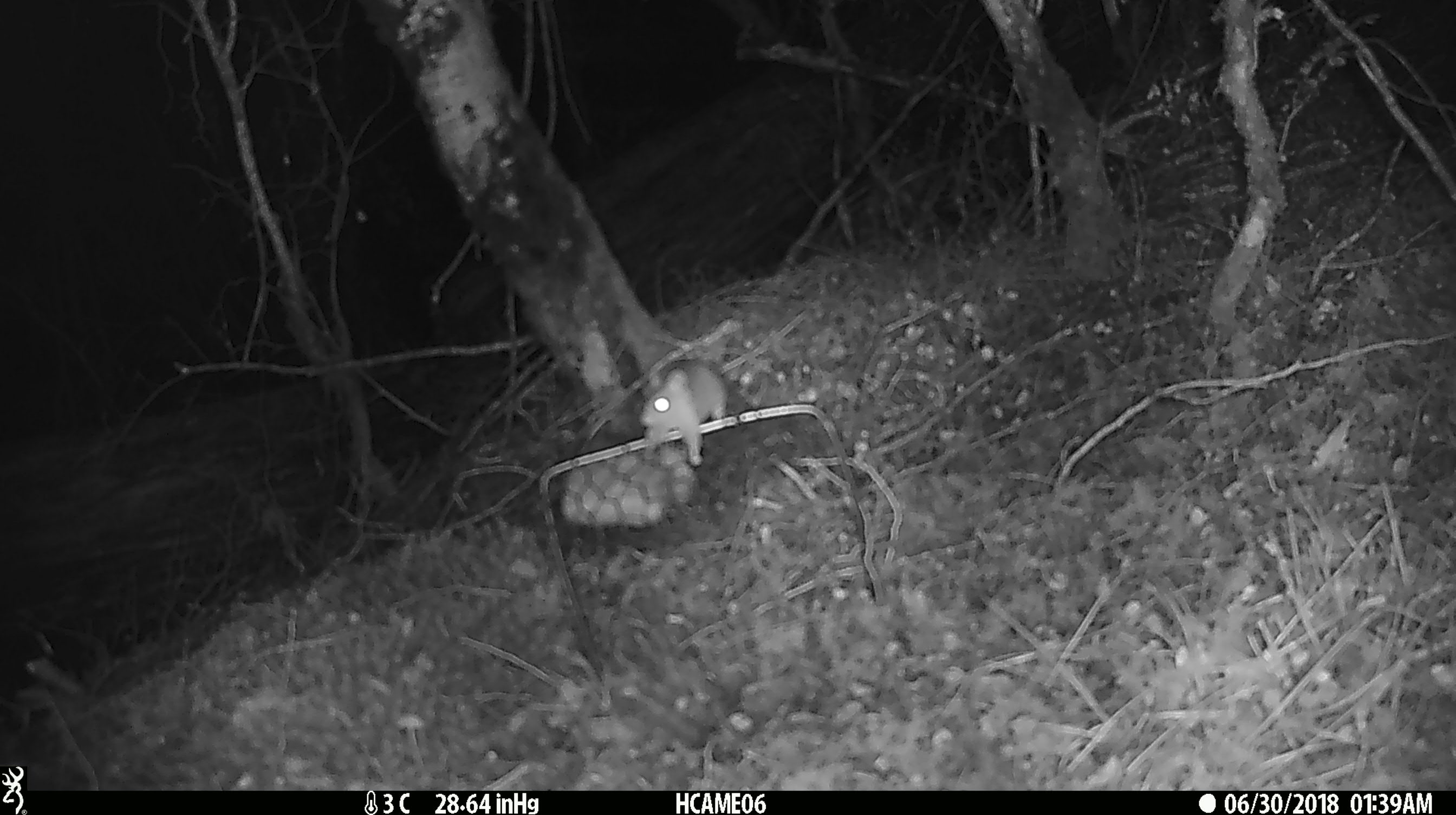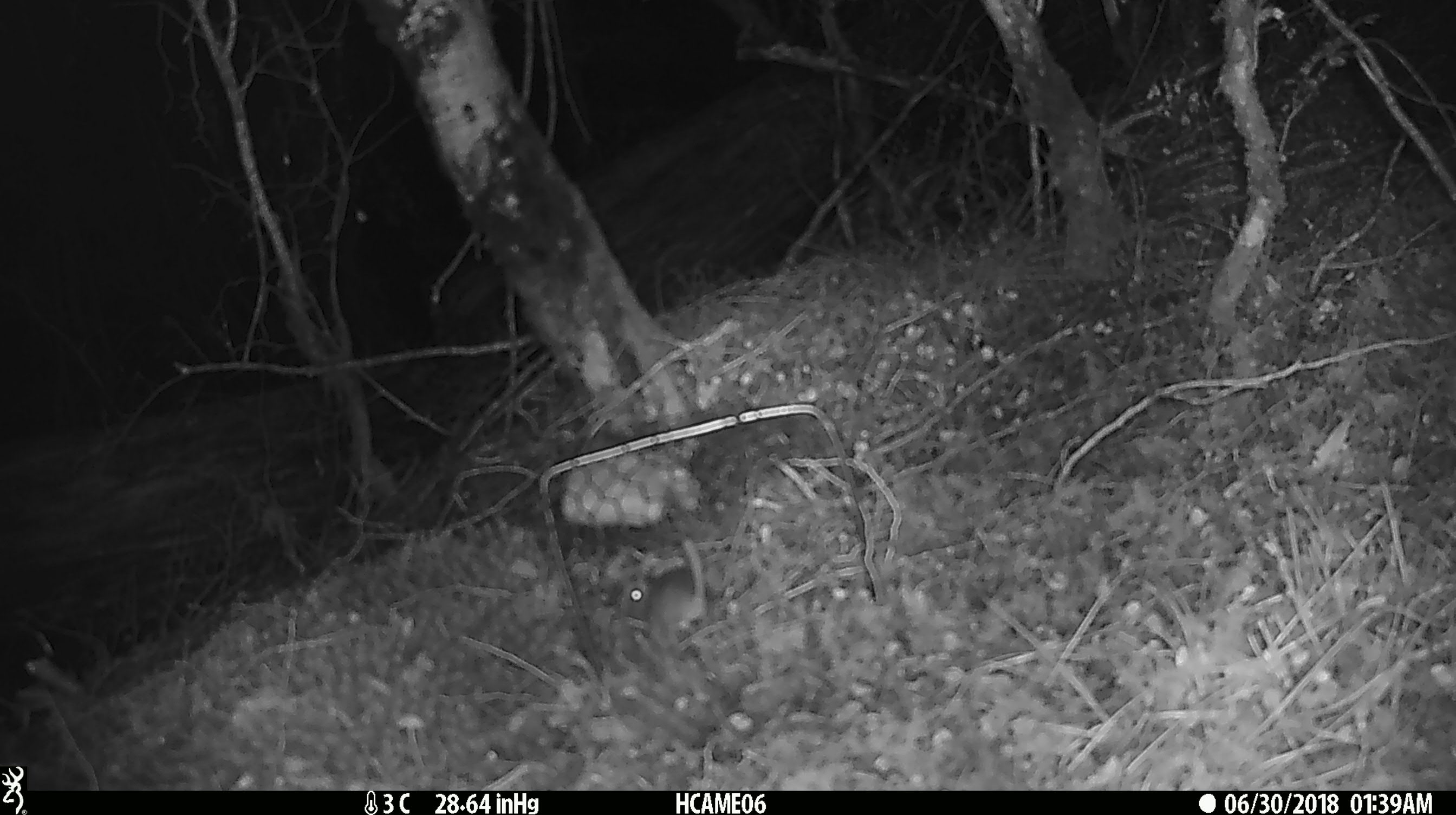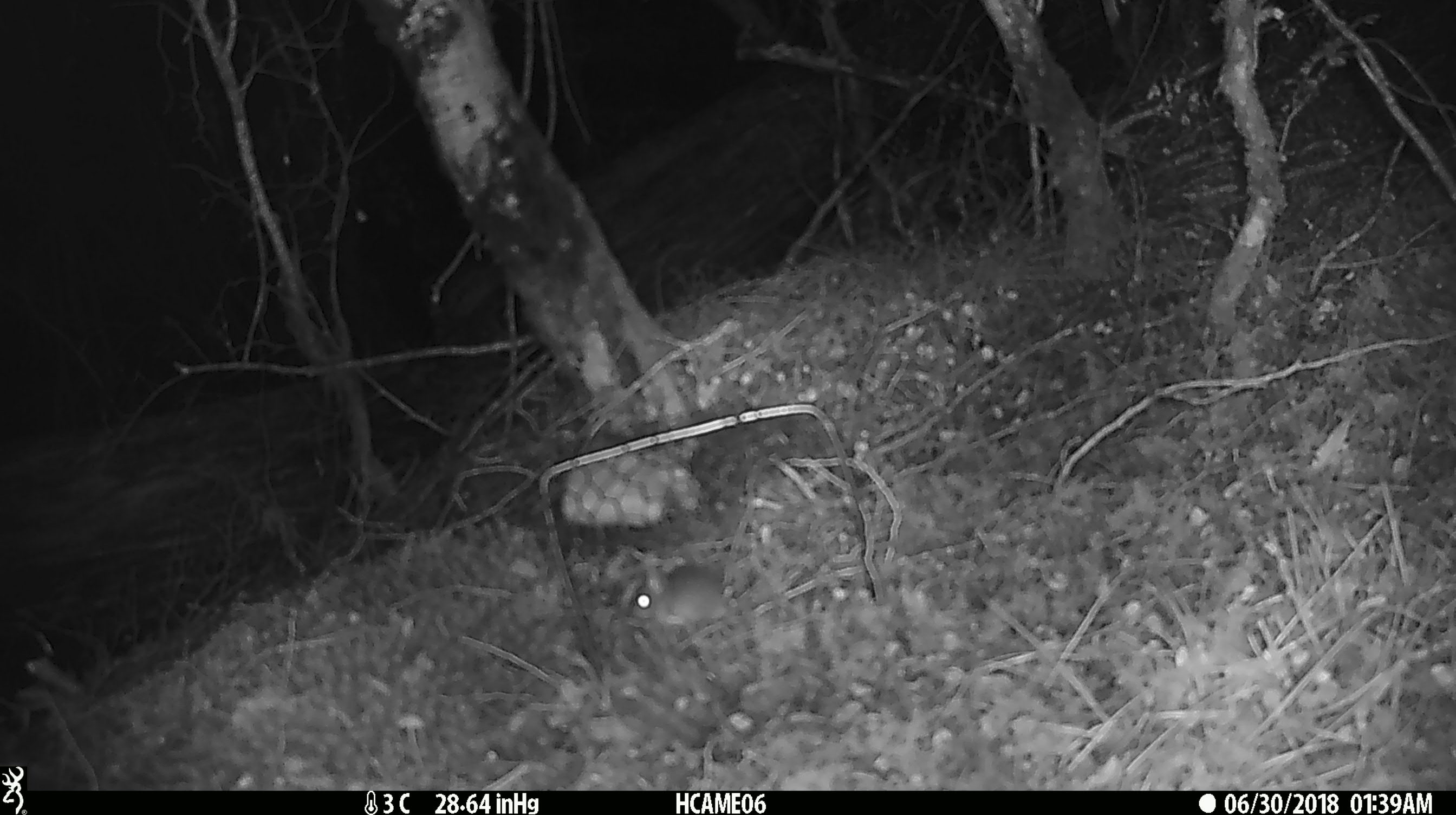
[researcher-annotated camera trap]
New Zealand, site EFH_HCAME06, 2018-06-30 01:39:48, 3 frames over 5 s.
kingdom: Animalia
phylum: Chordata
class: Mammalia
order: Rodentia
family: Muridae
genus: Mus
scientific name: Mus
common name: mouse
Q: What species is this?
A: Mouse (Mus).